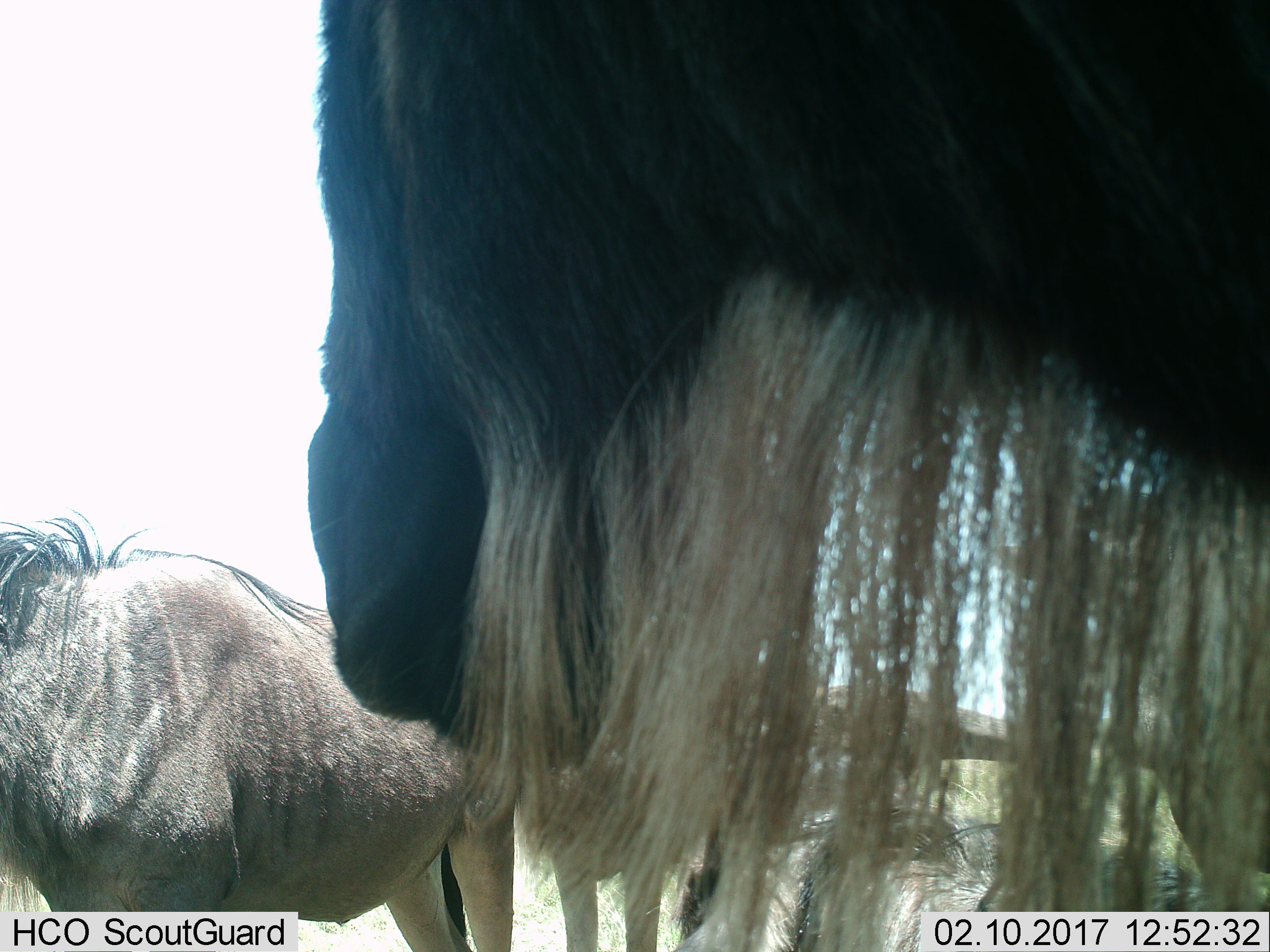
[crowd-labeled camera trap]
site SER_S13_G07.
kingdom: Animalia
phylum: Chordata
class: Mammalia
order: Artiodactyla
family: Bovidae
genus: Connochaetes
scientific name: Connochaetes taurinus taurinus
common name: blue wildebeest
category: wildebeestblue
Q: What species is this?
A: Wildebeestblue (blue wildebeest) (Connochaetes taurinus taurinus).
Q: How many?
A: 3.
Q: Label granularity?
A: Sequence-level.